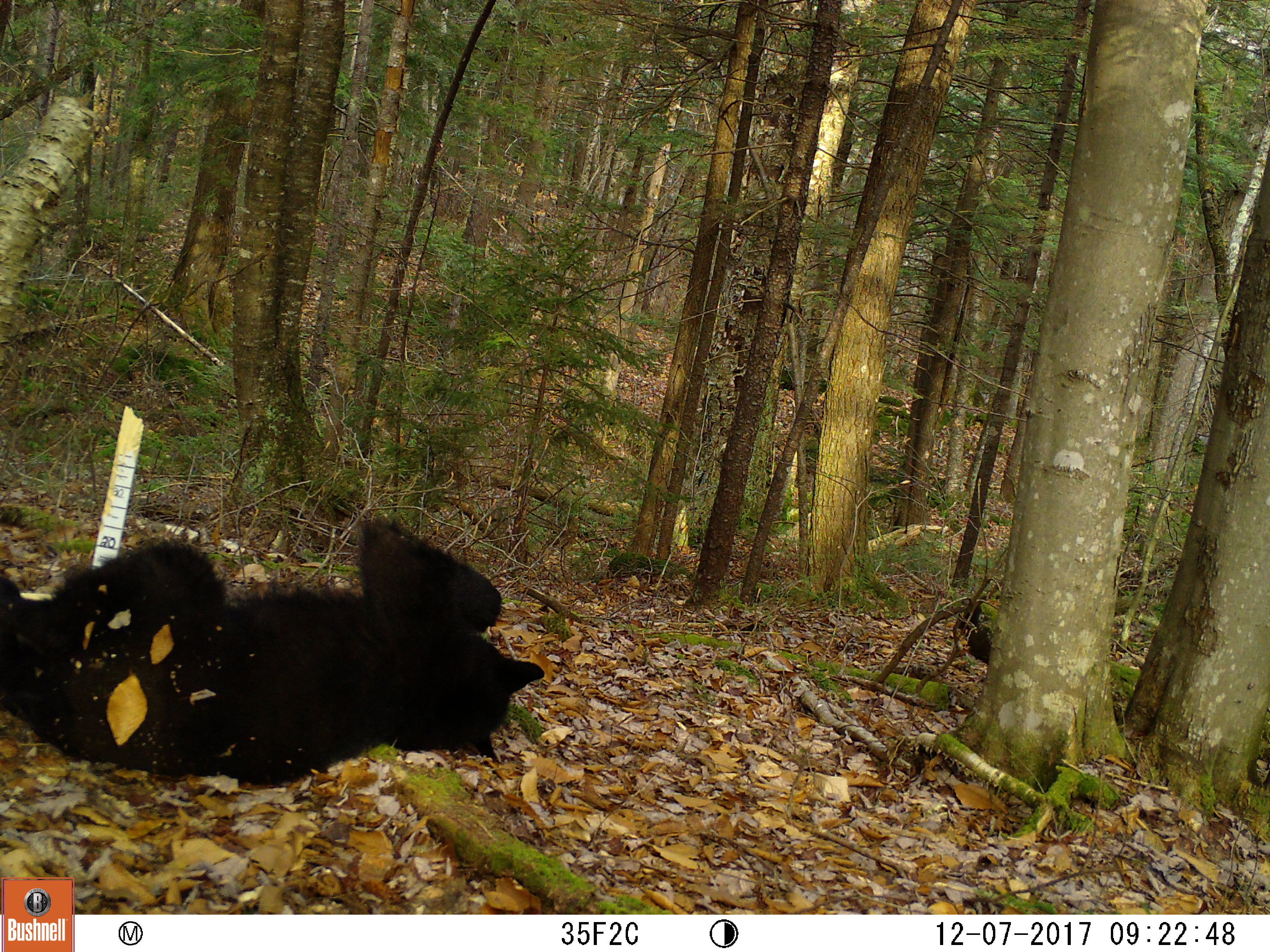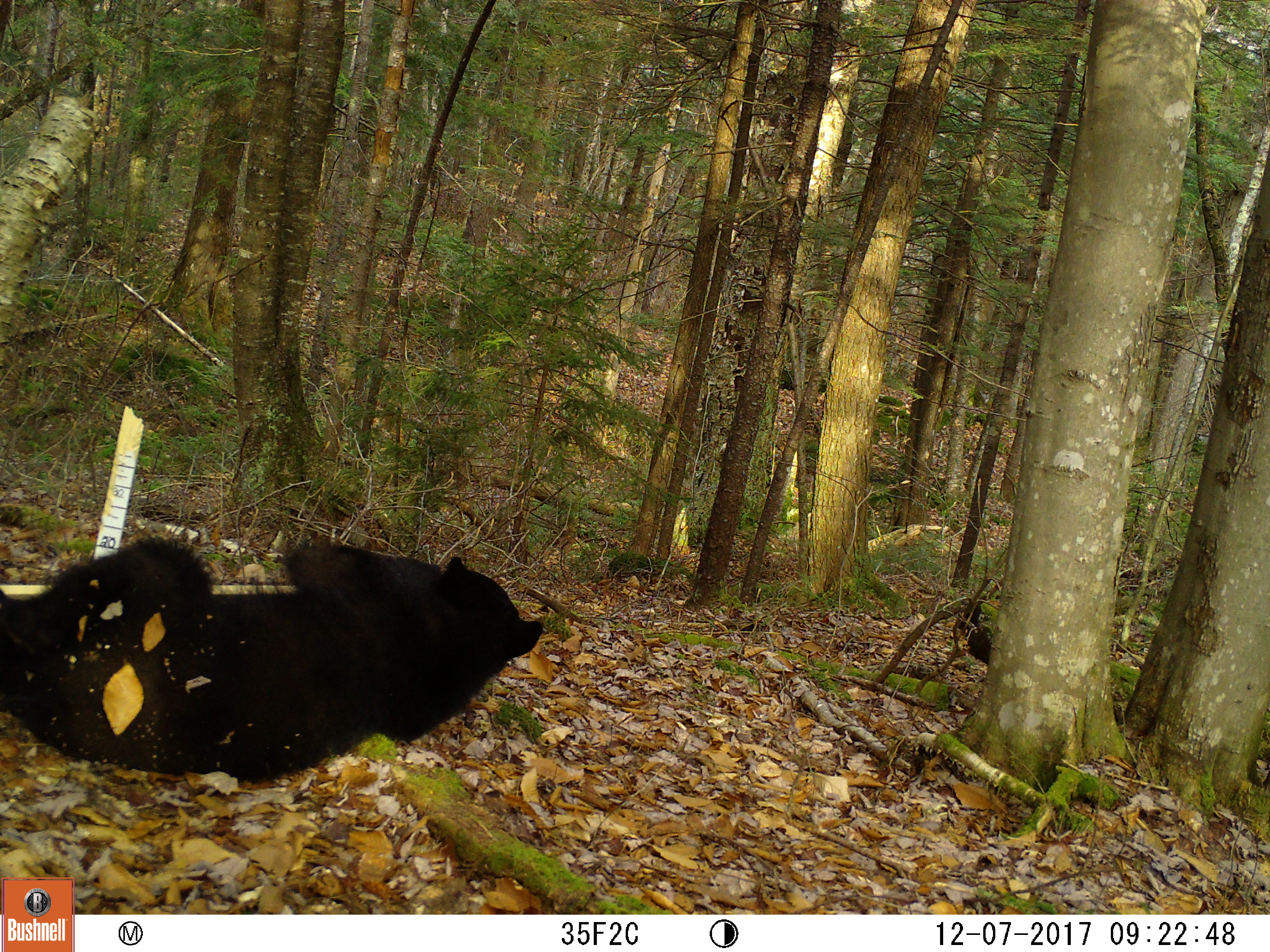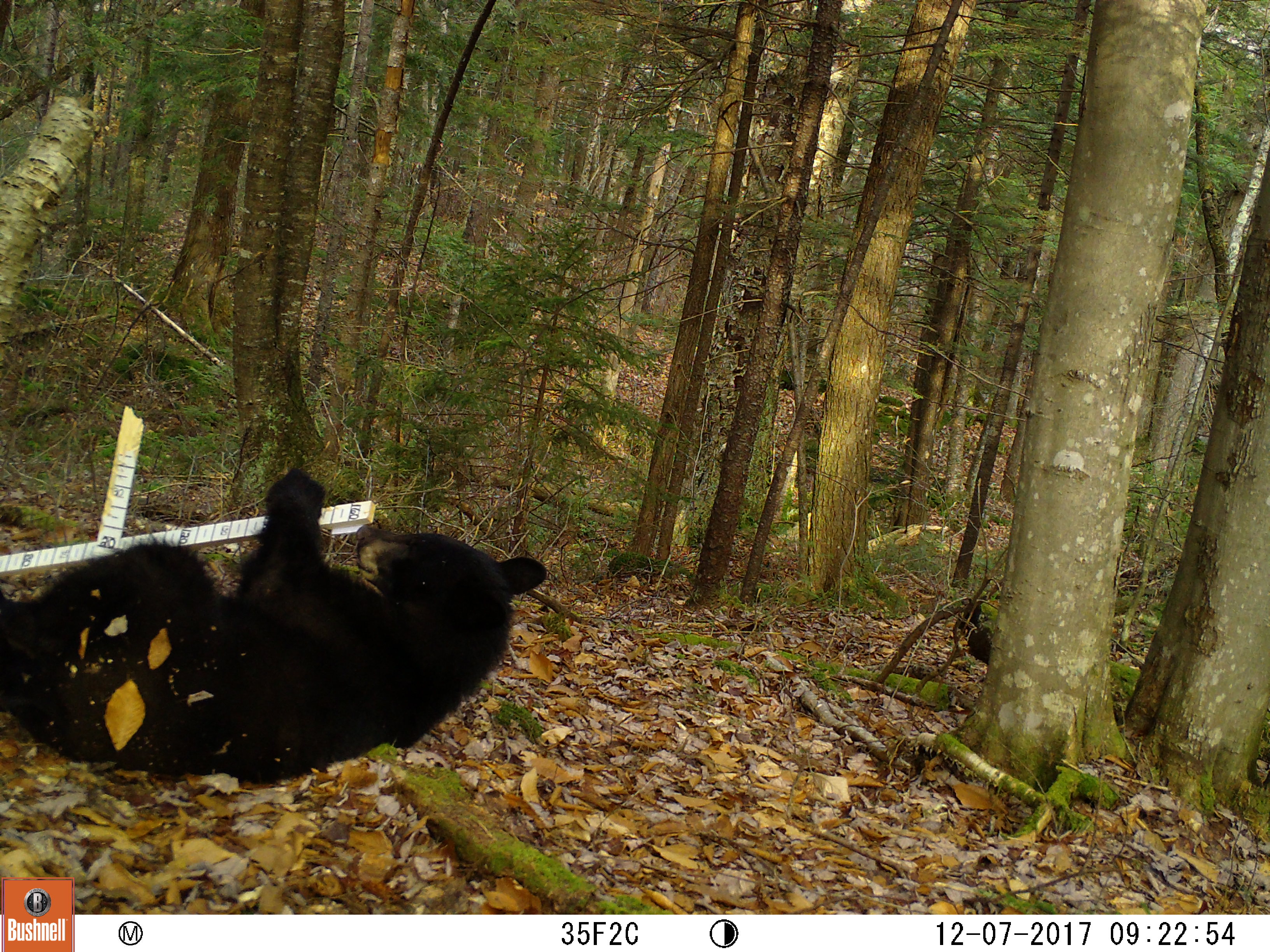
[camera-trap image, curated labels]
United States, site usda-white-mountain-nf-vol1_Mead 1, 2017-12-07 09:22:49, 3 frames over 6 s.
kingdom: Animalia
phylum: Chordata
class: Mammalia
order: Carnivora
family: Ursidae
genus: Ursus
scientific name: Ursus americanus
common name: black bear